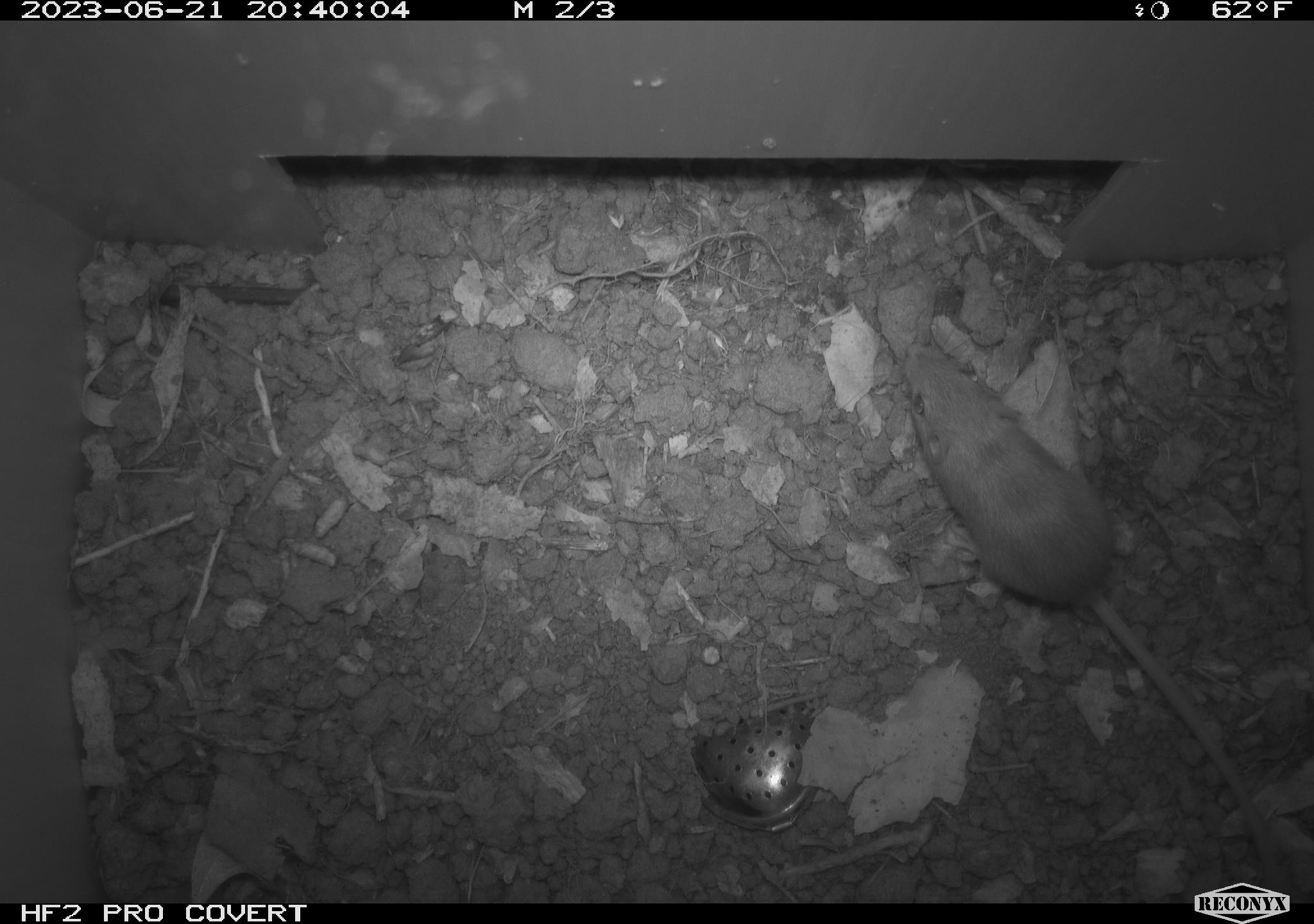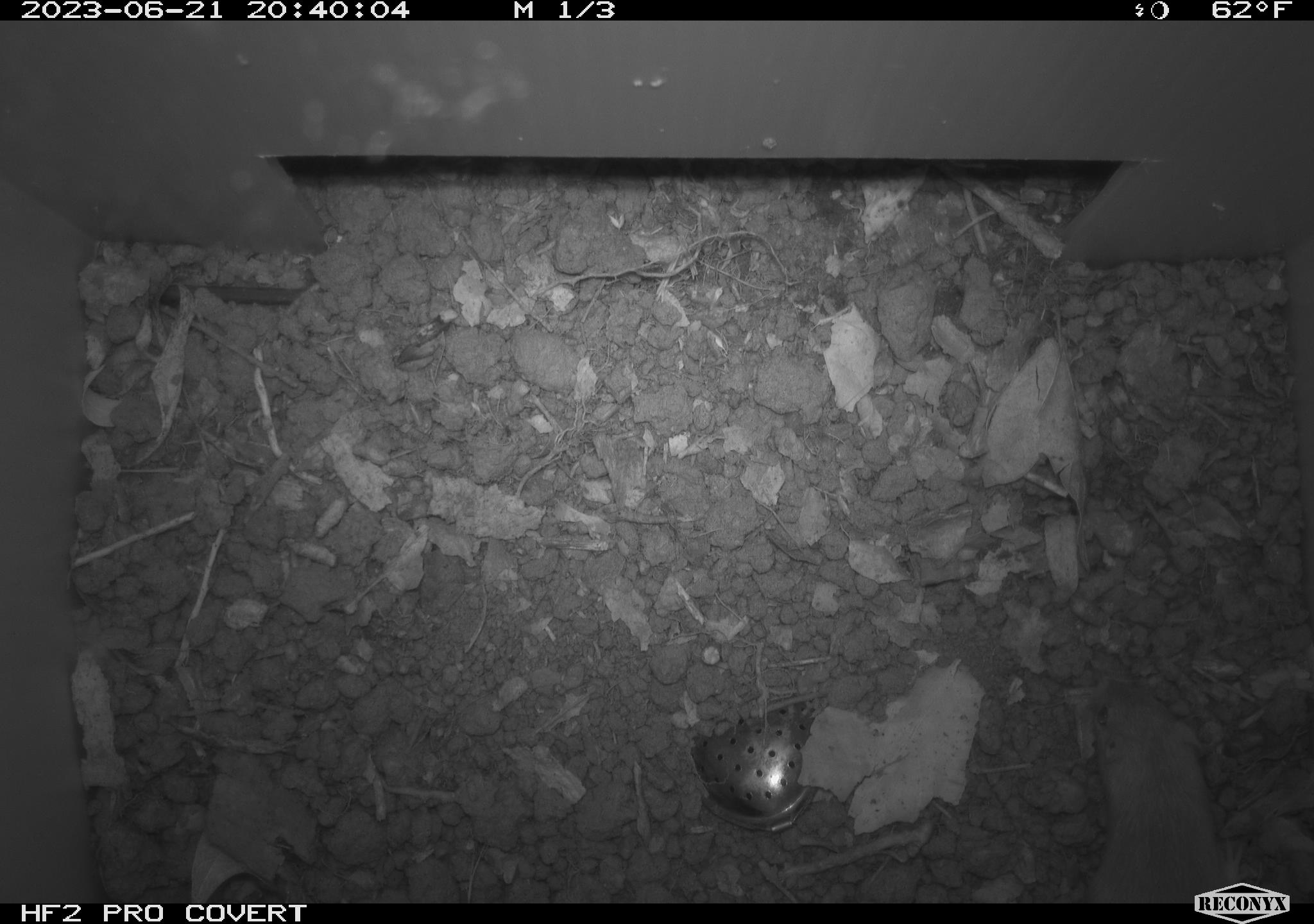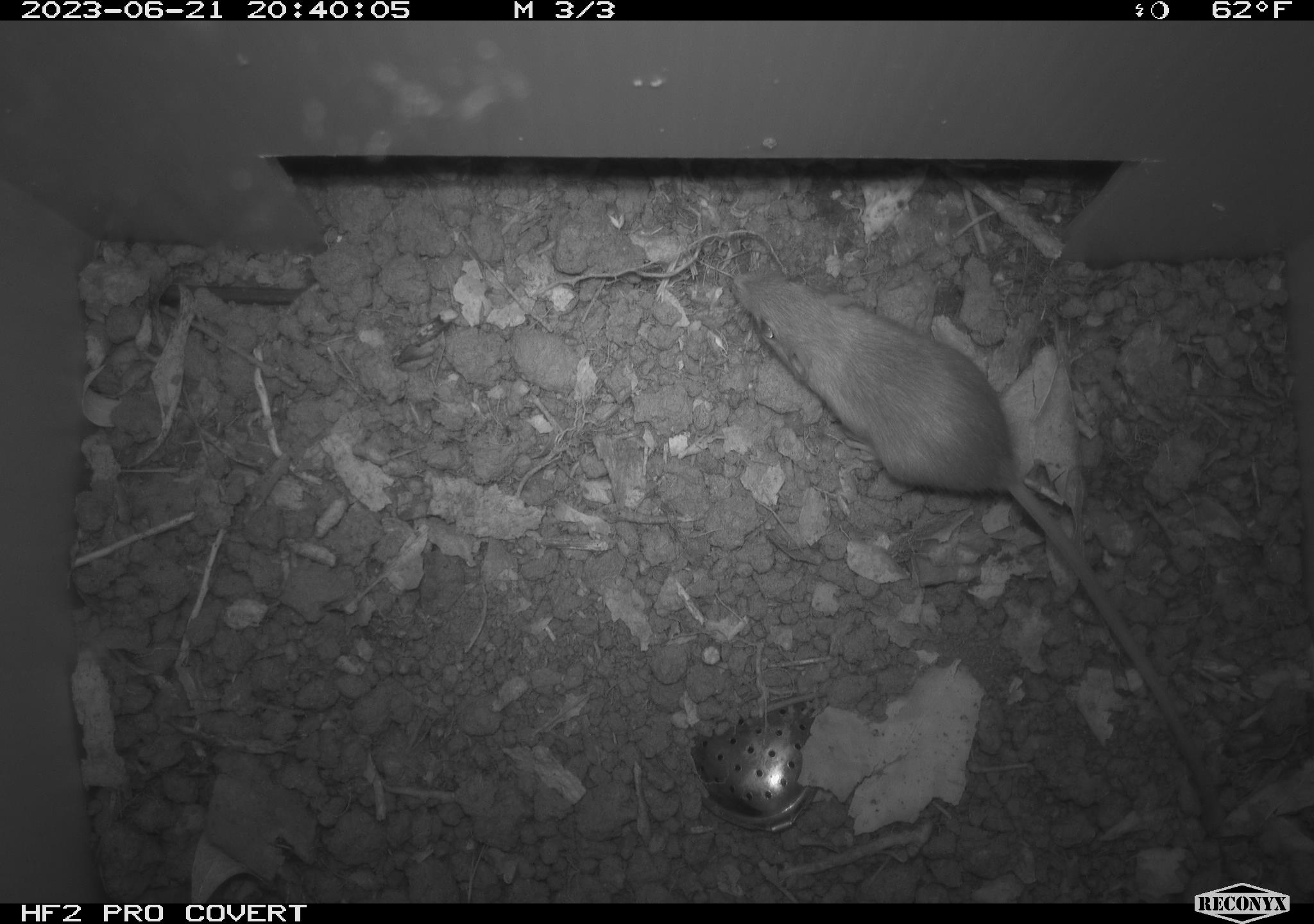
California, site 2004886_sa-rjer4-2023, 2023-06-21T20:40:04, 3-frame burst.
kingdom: Animalia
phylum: Chordata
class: Mammalia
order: Rodentia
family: Heteromyidae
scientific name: Heteromyidae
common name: kangaroo rats and pocket mice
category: heteromyidae family